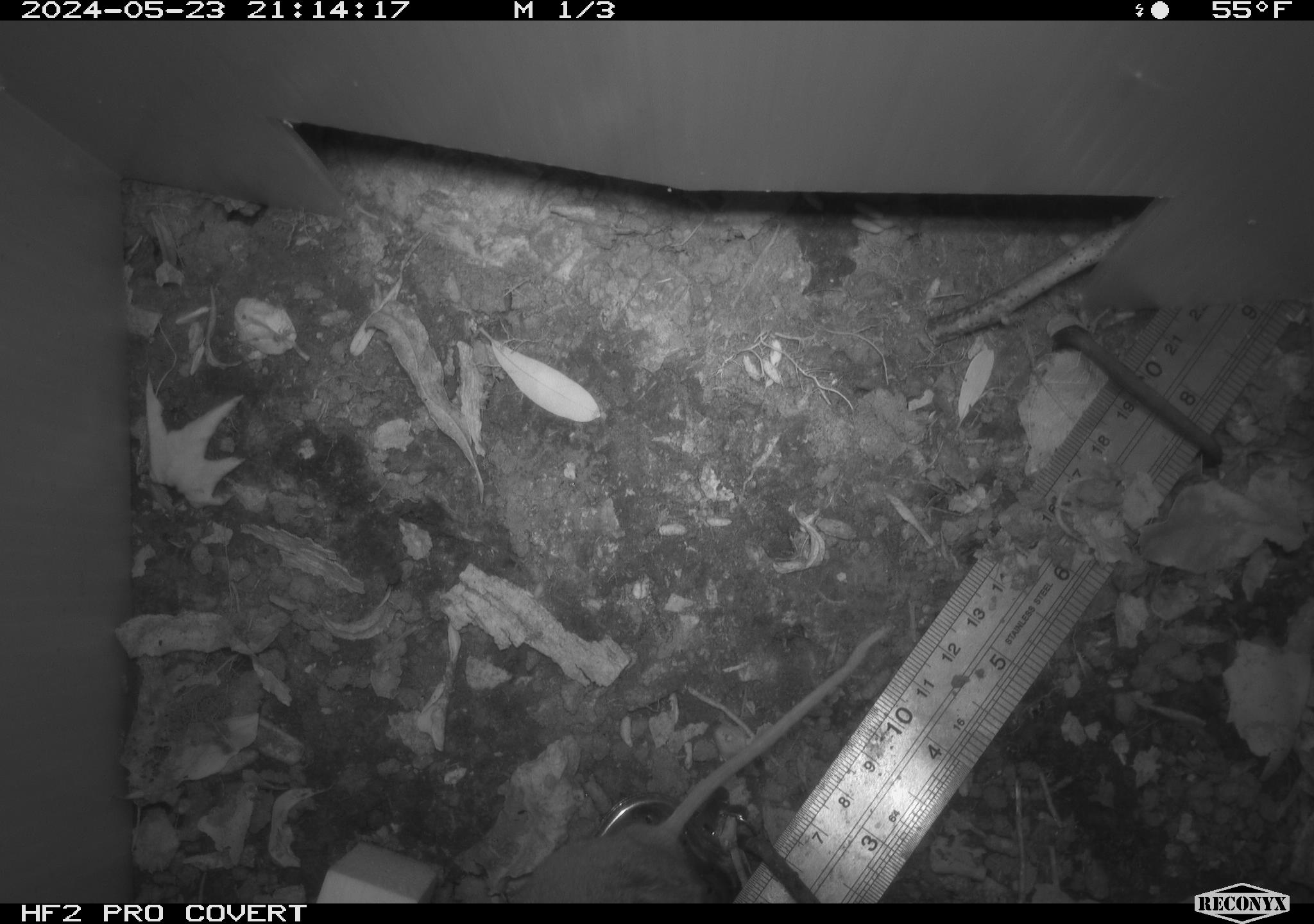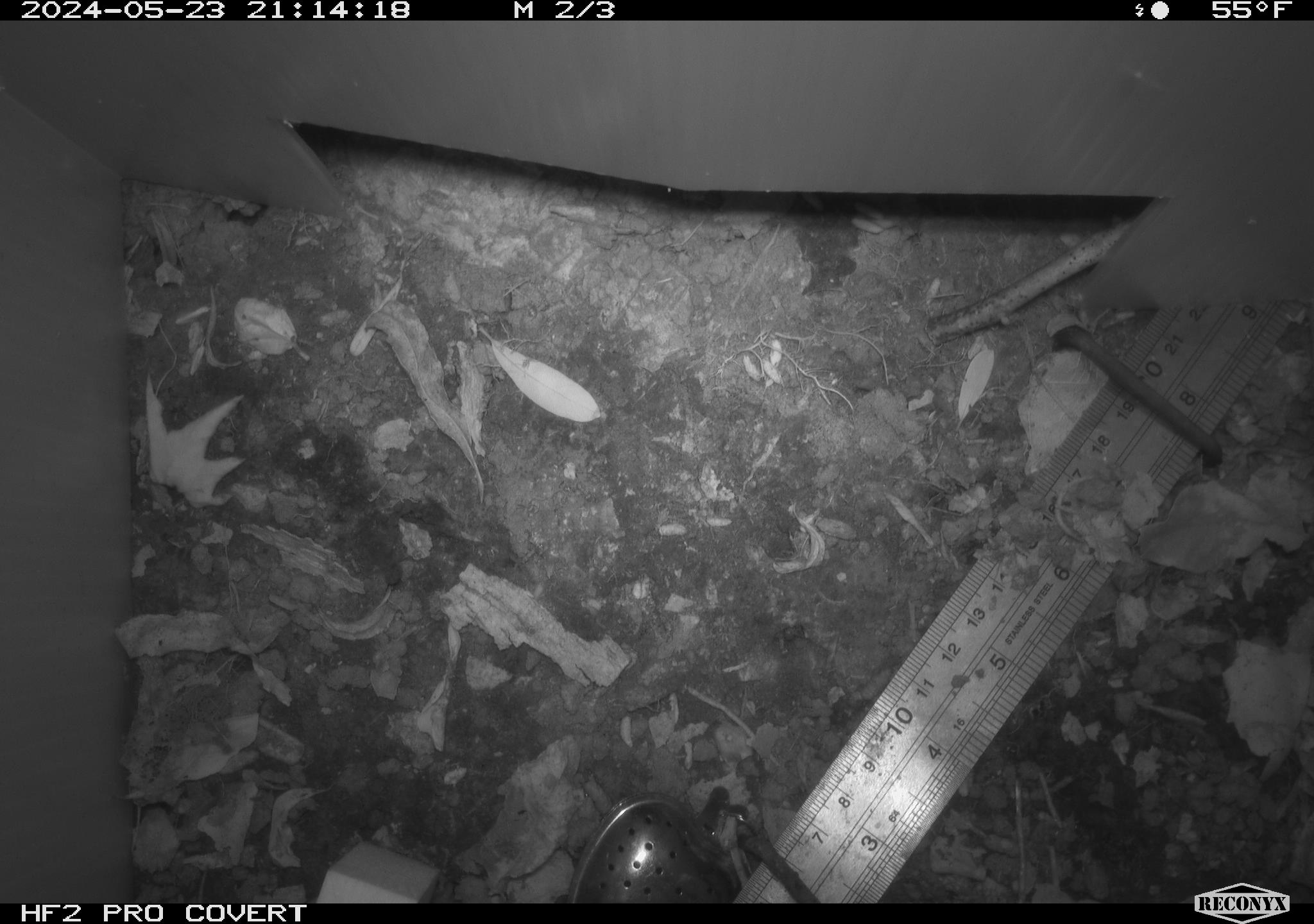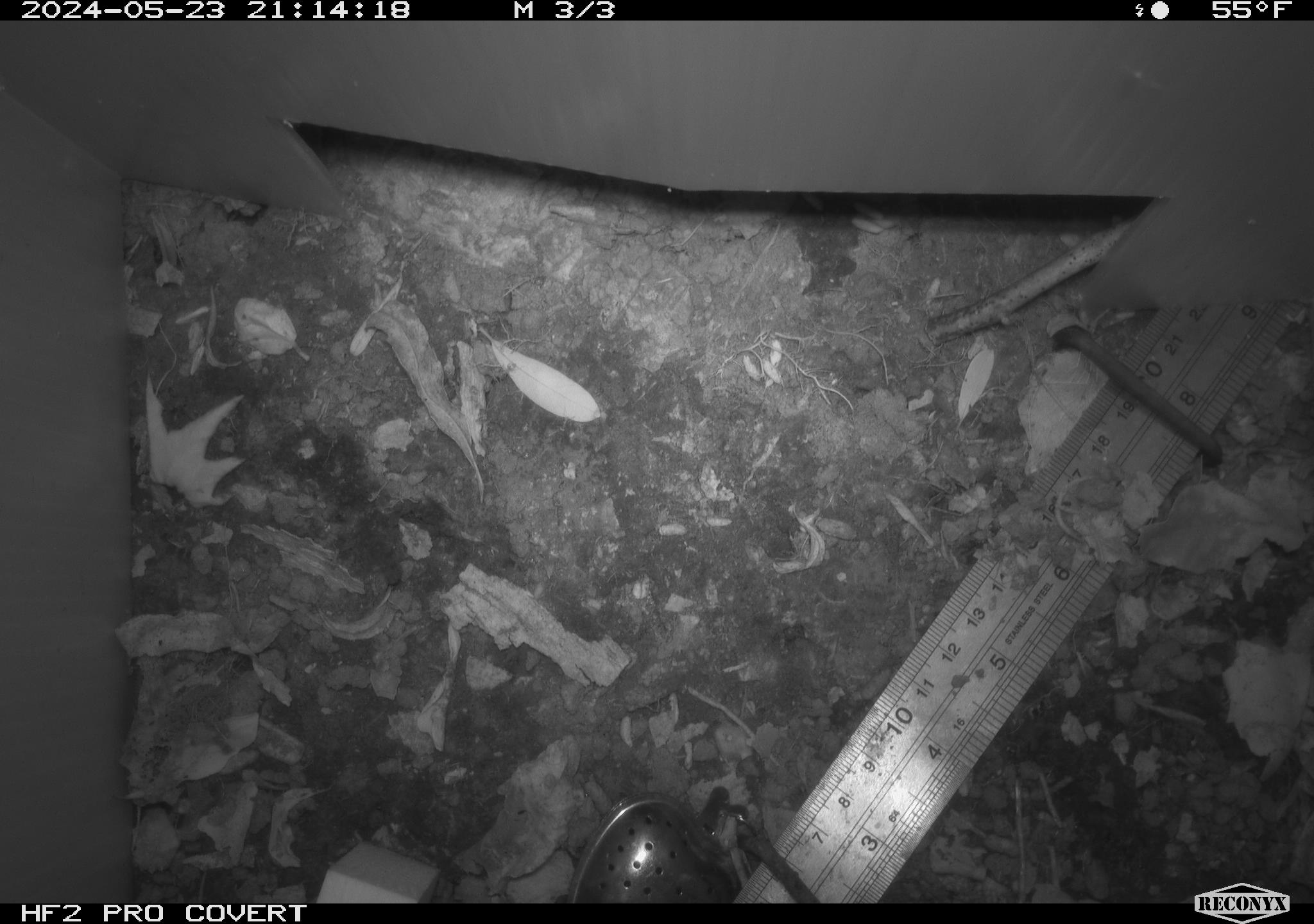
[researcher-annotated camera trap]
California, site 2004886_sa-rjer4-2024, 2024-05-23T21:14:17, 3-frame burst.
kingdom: Animalia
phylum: Chordata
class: Mammalia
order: Rodentia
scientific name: Rodentia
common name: mouse species